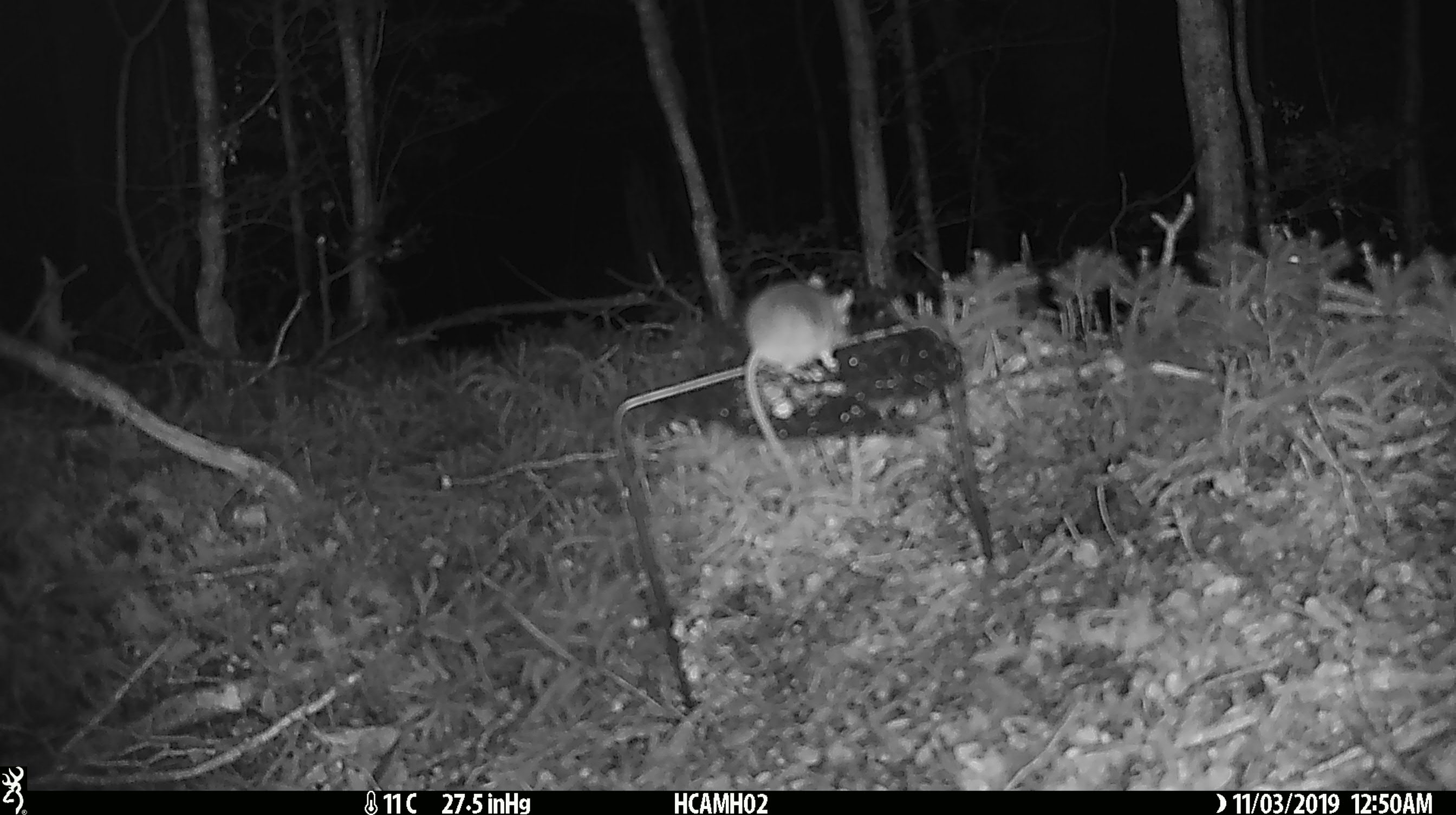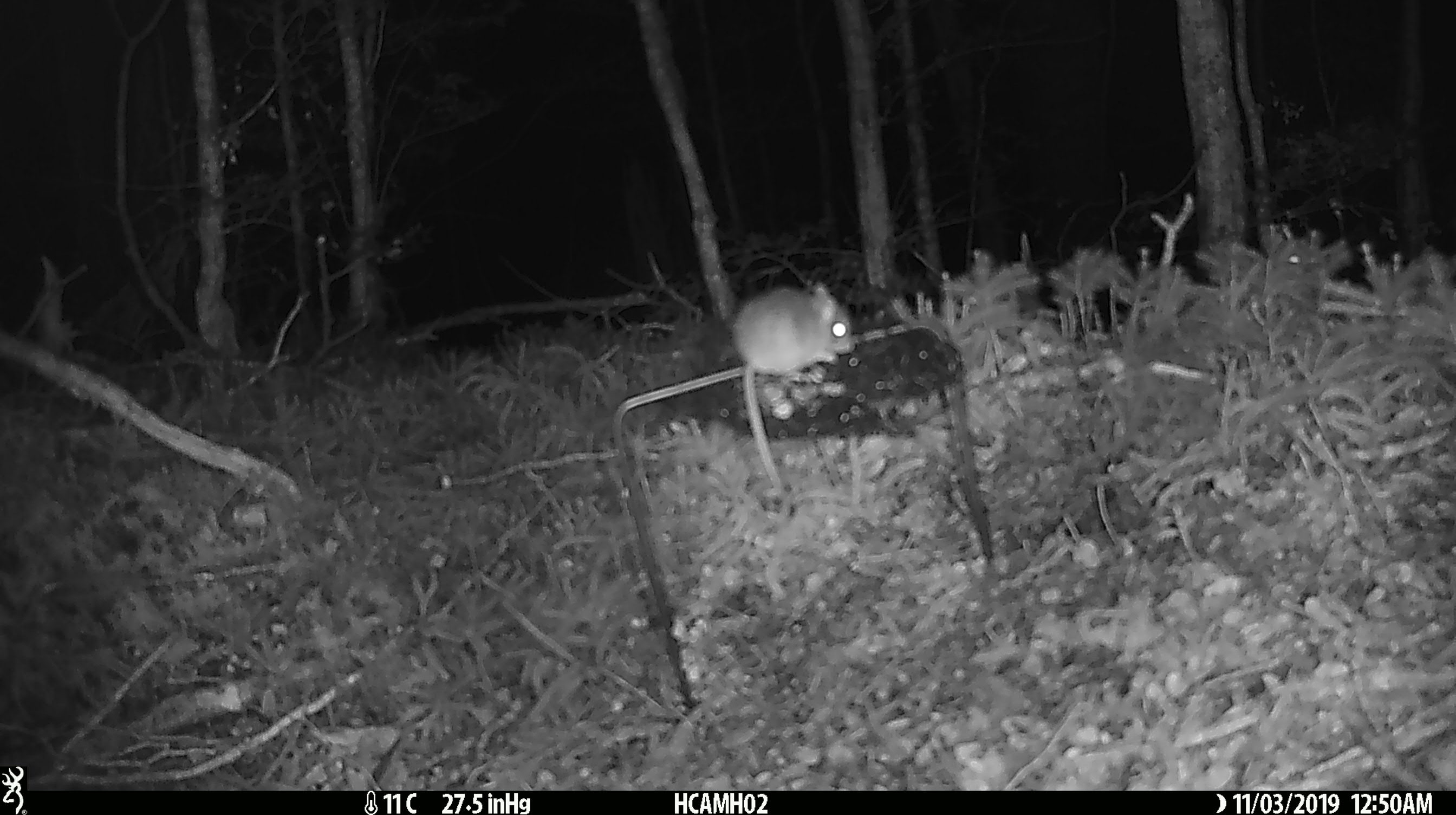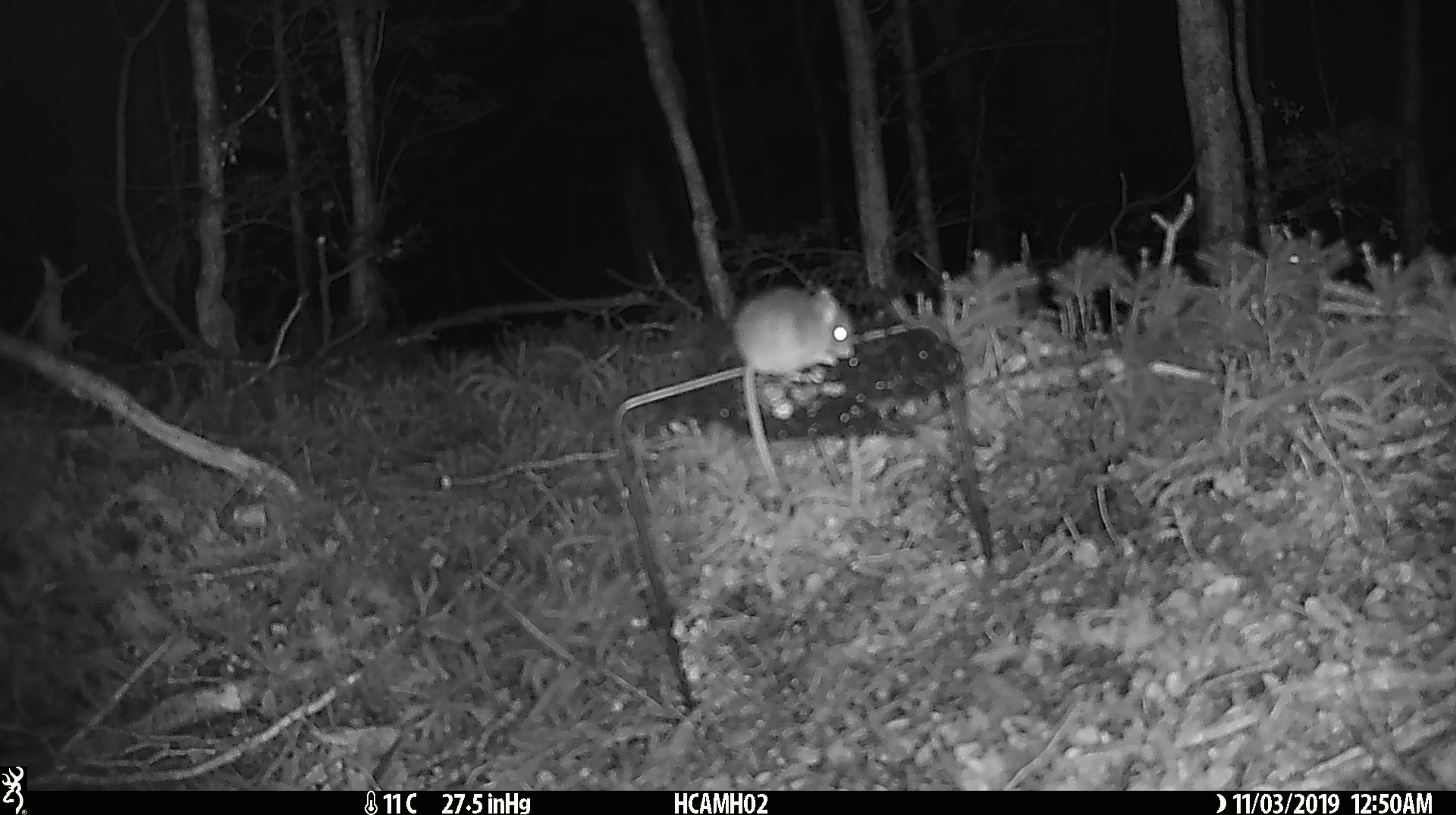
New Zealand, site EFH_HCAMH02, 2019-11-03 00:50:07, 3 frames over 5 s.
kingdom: Animalia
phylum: Chordata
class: Mammalia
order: Rodentia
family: Muridae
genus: Mus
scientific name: Mus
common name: mouse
Mouse (Mus).